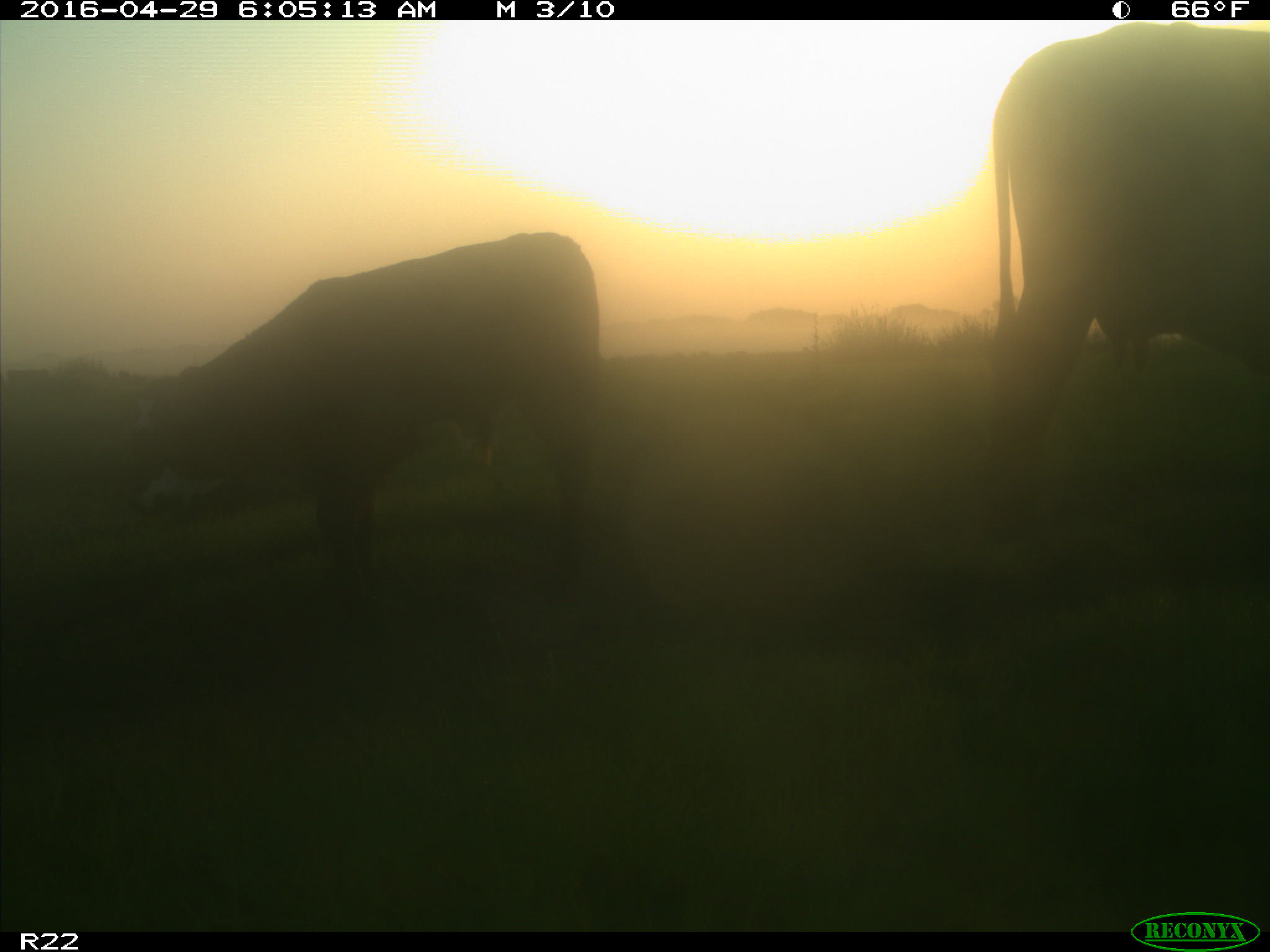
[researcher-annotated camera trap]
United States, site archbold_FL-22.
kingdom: Animalia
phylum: Chordata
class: Mammalia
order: Artiodactyla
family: Bovidae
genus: Bos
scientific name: Bos taurus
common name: domestic cow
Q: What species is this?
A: Bos taurus (domestic cow).